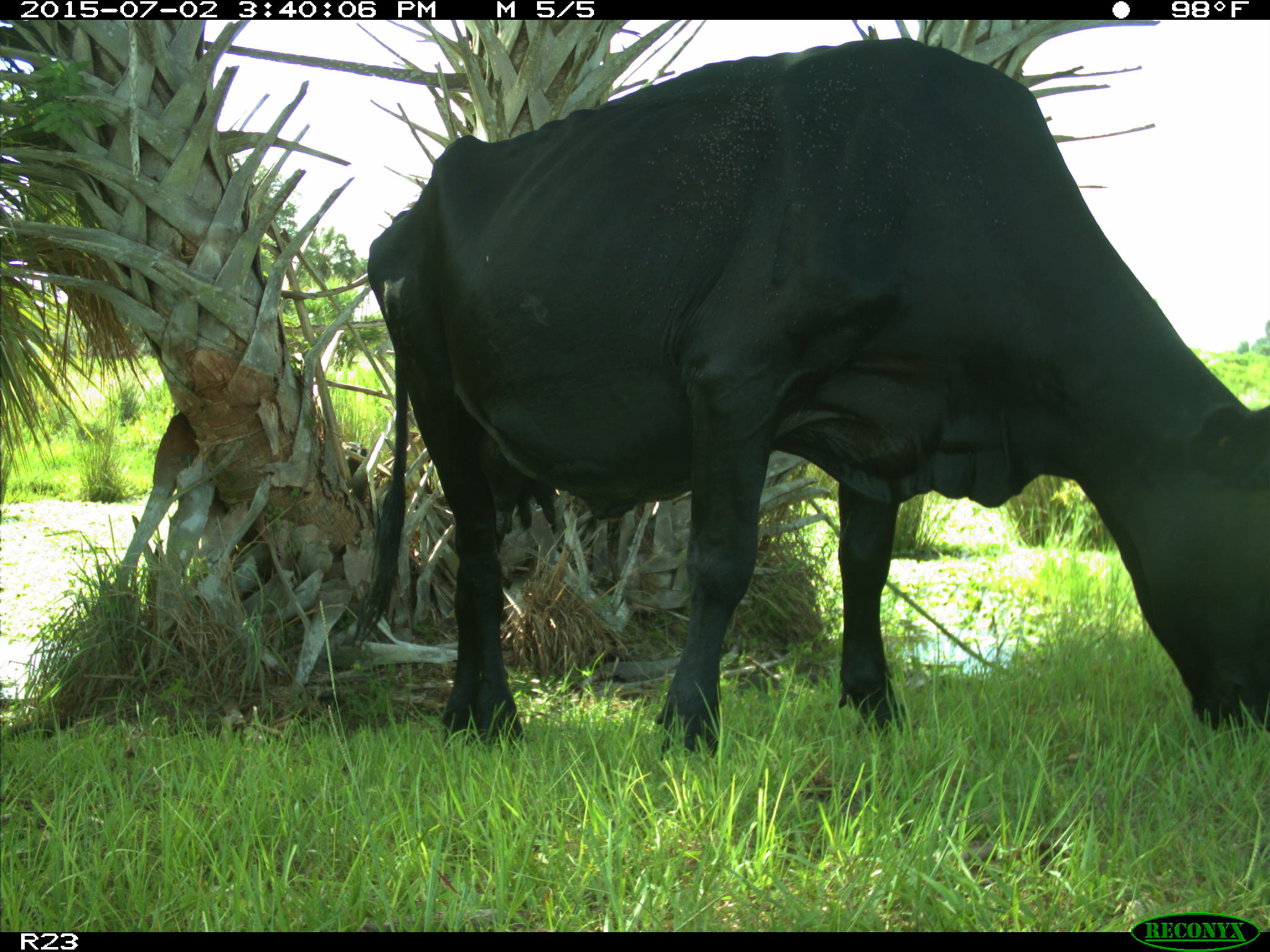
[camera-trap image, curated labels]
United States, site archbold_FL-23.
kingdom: Animalia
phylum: Chordata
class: Mammalia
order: Artiodactyla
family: Bovidae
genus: Bos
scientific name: Bos taurus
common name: domestic cow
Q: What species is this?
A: Bos taurus (domestic cow).